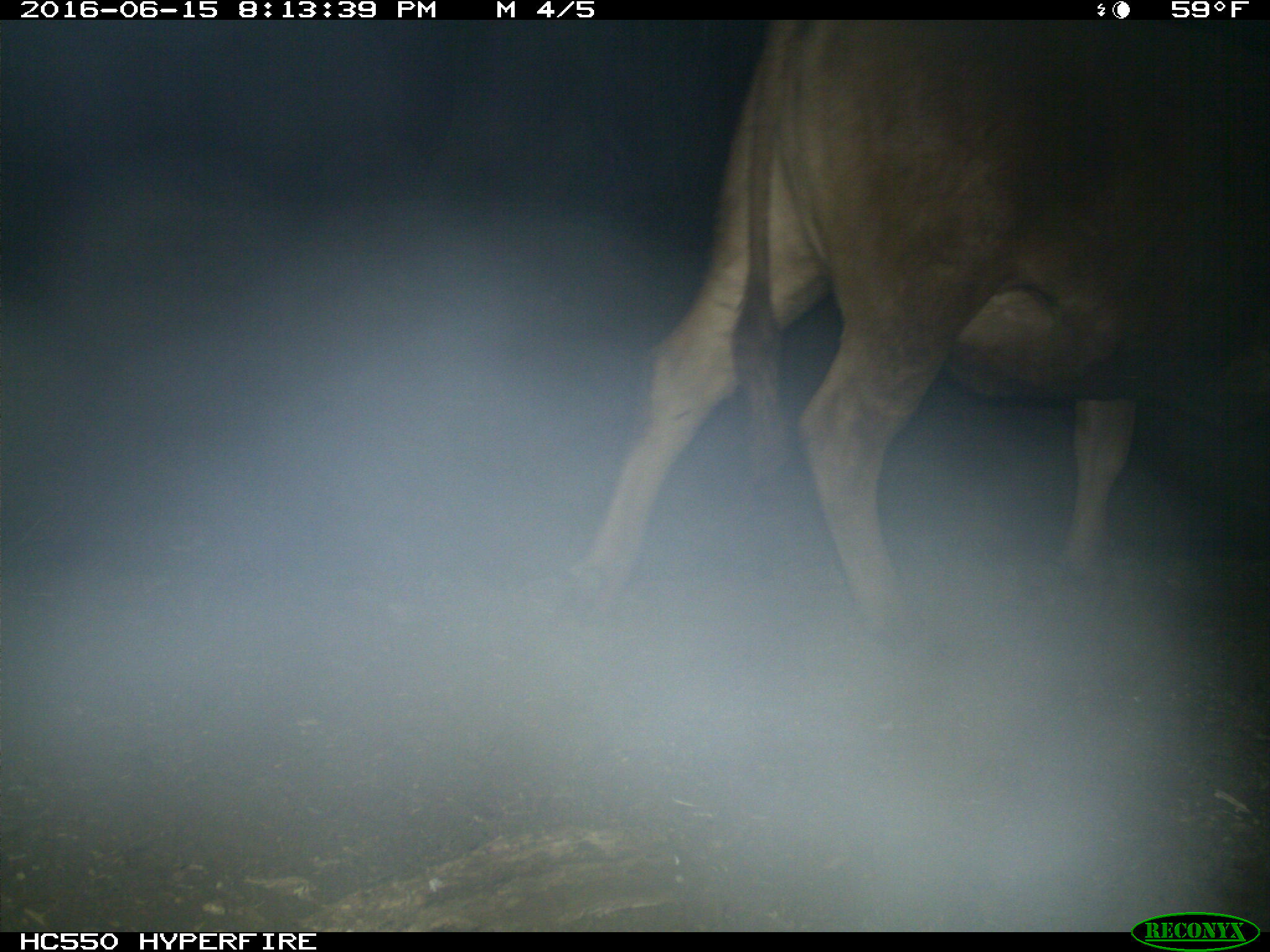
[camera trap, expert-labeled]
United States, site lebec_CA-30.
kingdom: Animalia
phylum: Chordata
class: Mammalia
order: Artiodactyla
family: Bovidae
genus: Bos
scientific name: Bos taurus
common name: domestic cow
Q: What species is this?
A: Bos taurus (domestic cow).